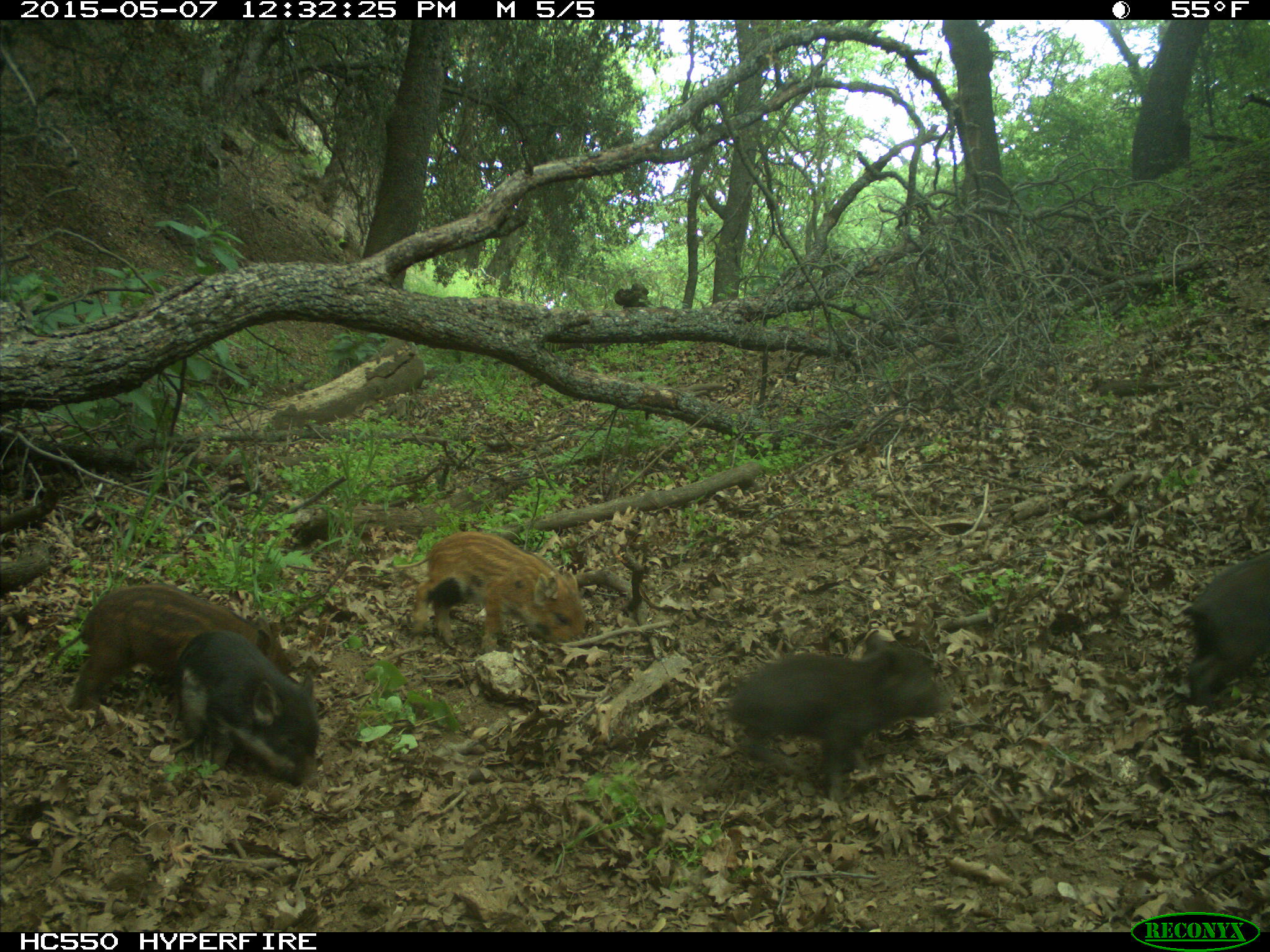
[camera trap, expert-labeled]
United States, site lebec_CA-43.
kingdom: Animalia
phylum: Chordata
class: Mammalia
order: Artiodactyla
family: Suidae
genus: Sus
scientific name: Sus scrofa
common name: wild boar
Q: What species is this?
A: Sus scrofa (wild boar).